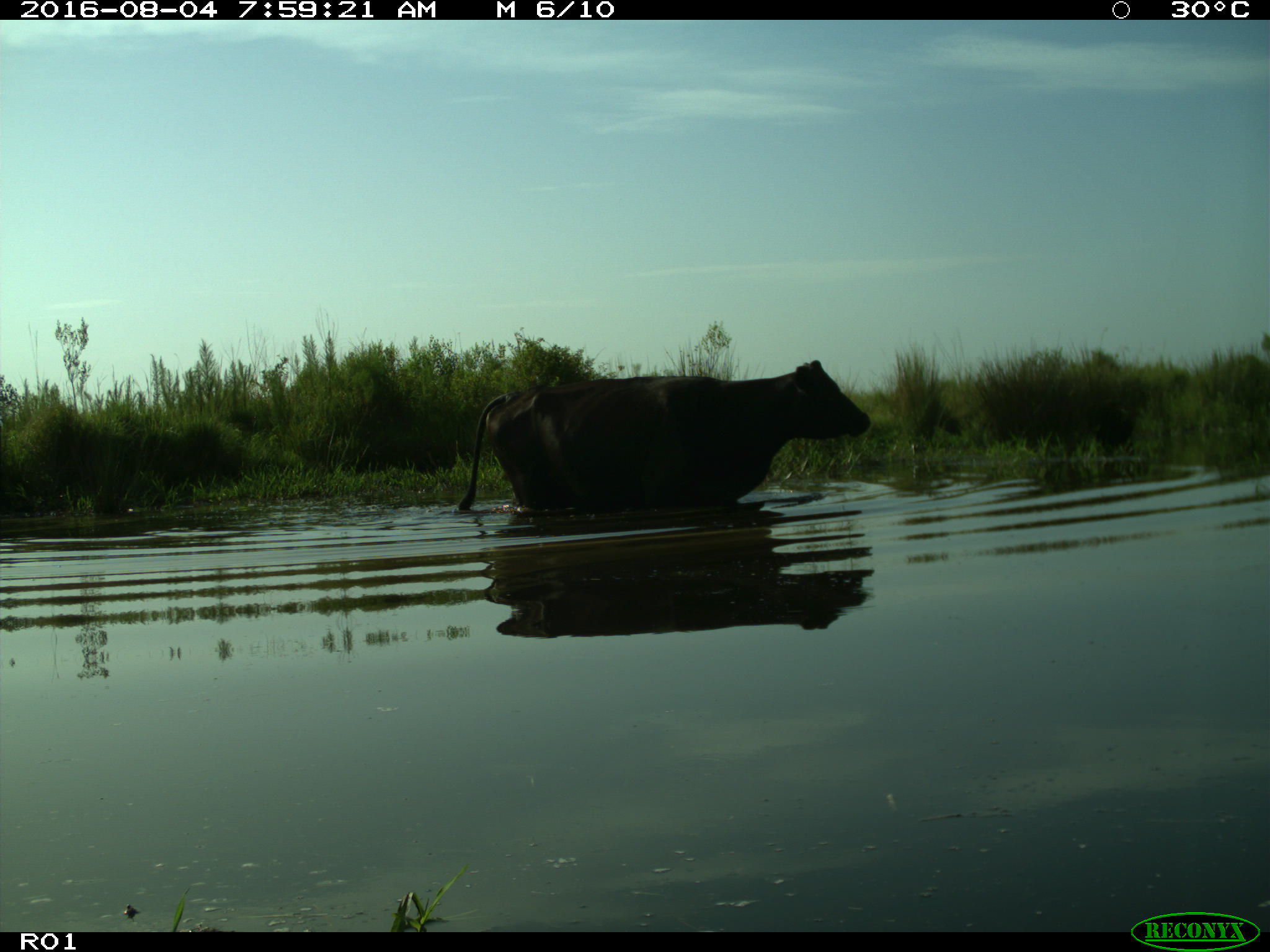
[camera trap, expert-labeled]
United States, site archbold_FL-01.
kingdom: Animalia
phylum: Chordata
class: Mammalia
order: Artiodactyla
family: Bovidae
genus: Bos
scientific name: Bos taurus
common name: domestic cow